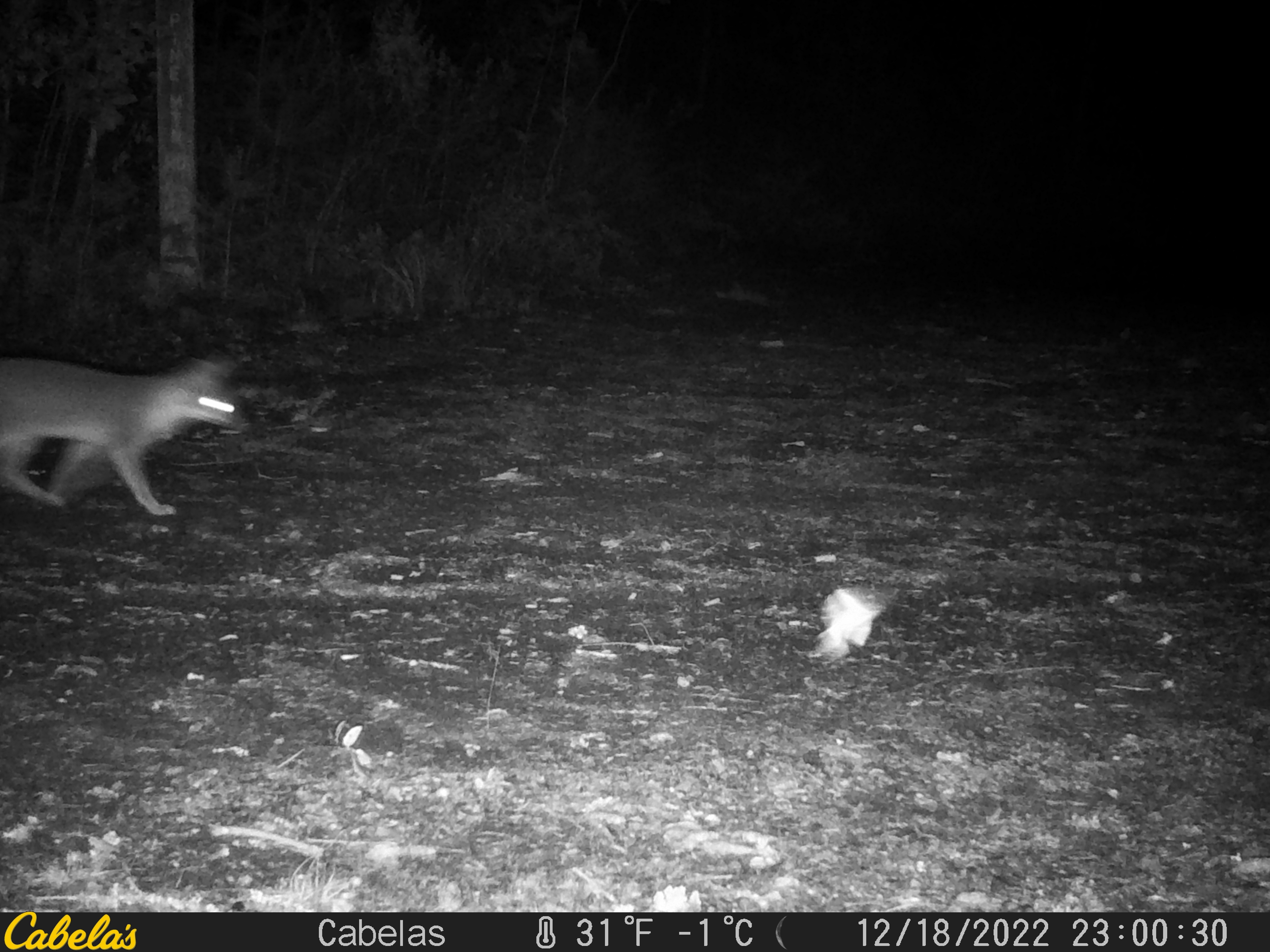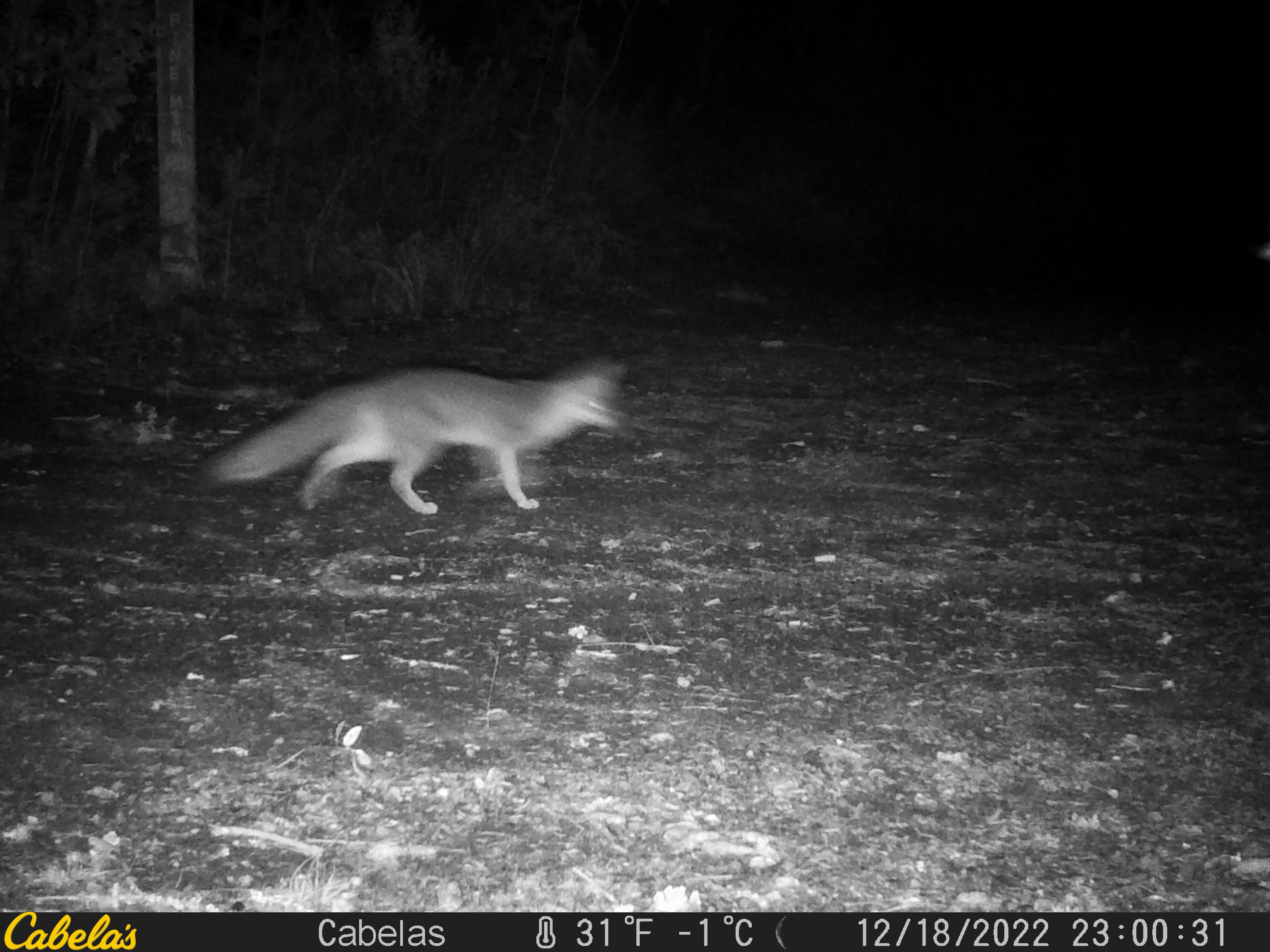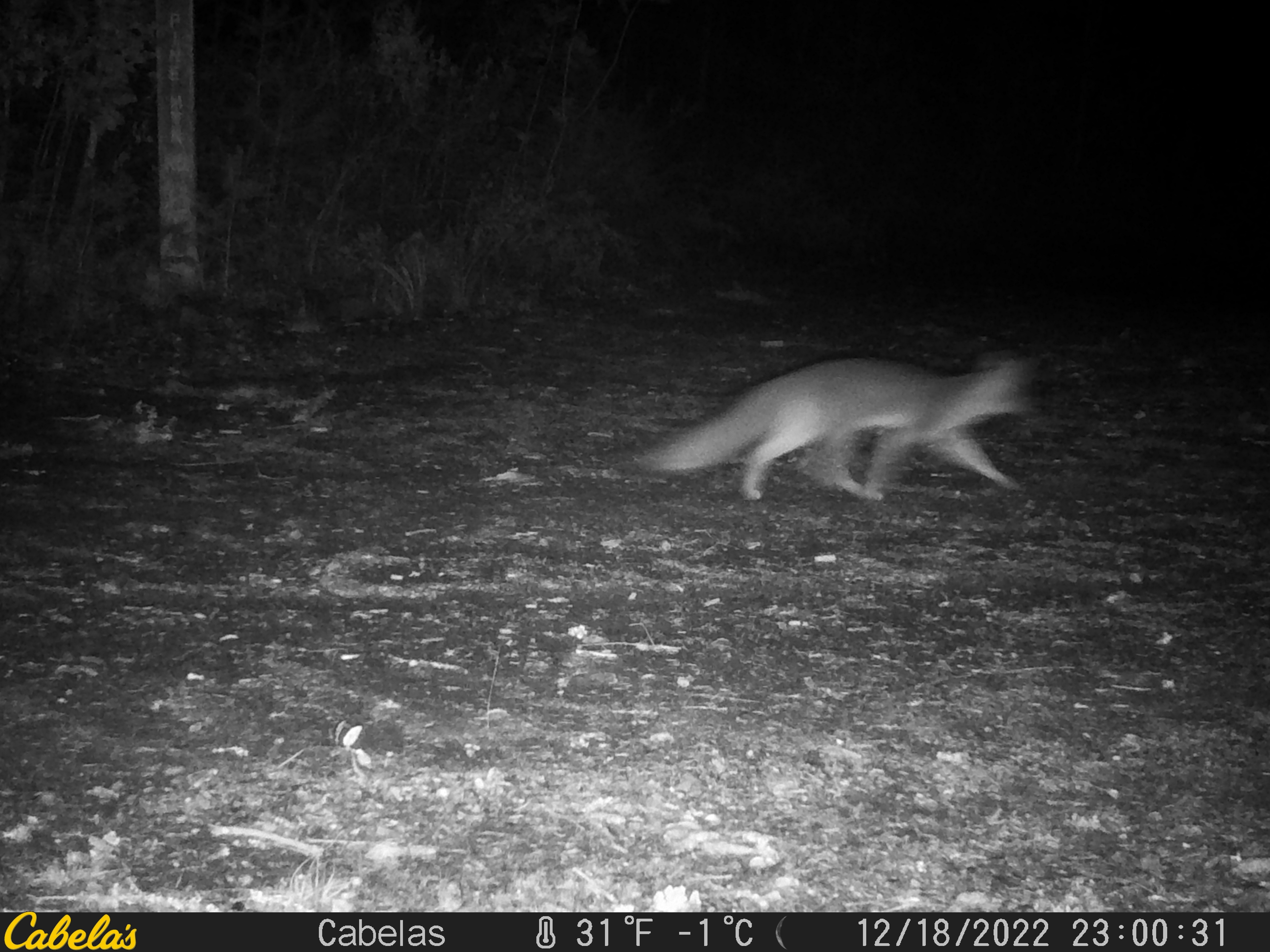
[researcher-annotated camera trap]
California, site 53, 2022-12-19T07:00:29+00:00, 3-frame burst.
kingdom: Animalia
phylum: Chordata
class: Aves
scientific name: Aves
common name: bird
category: unknown bird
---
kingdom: Animalia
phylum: Chordata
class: Mammalia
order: Carnivora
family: Canidae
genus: Urocyon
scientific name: Urocyon cinereoargenteus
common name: gray fox